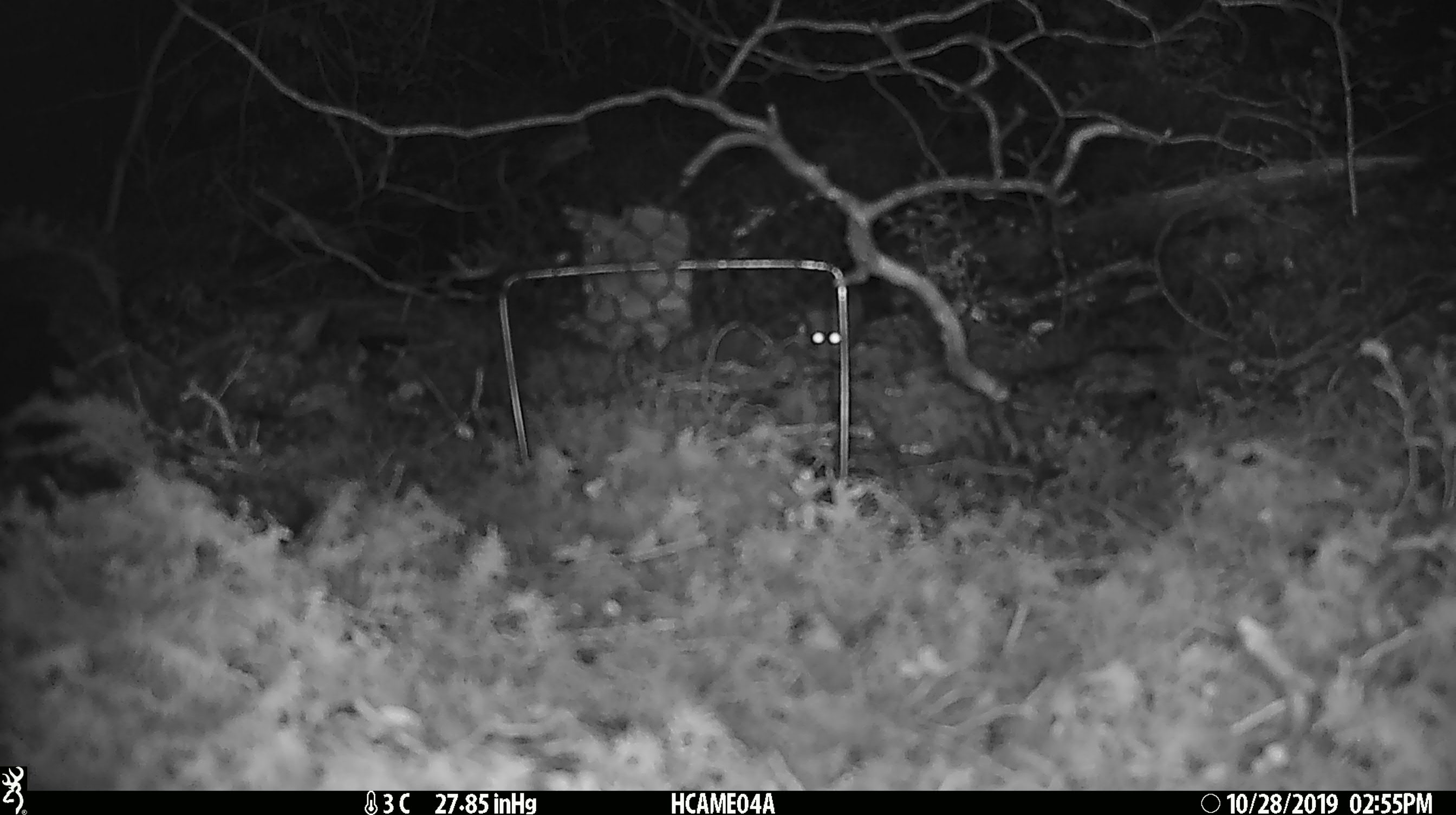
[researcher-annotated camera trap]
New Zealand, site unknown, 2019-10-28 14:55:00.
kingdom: Animalia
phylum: Chordata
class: Mammalia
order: Rodentia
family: Muridae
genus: Mus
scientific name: Mus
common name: mouse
Mouse (Mus).